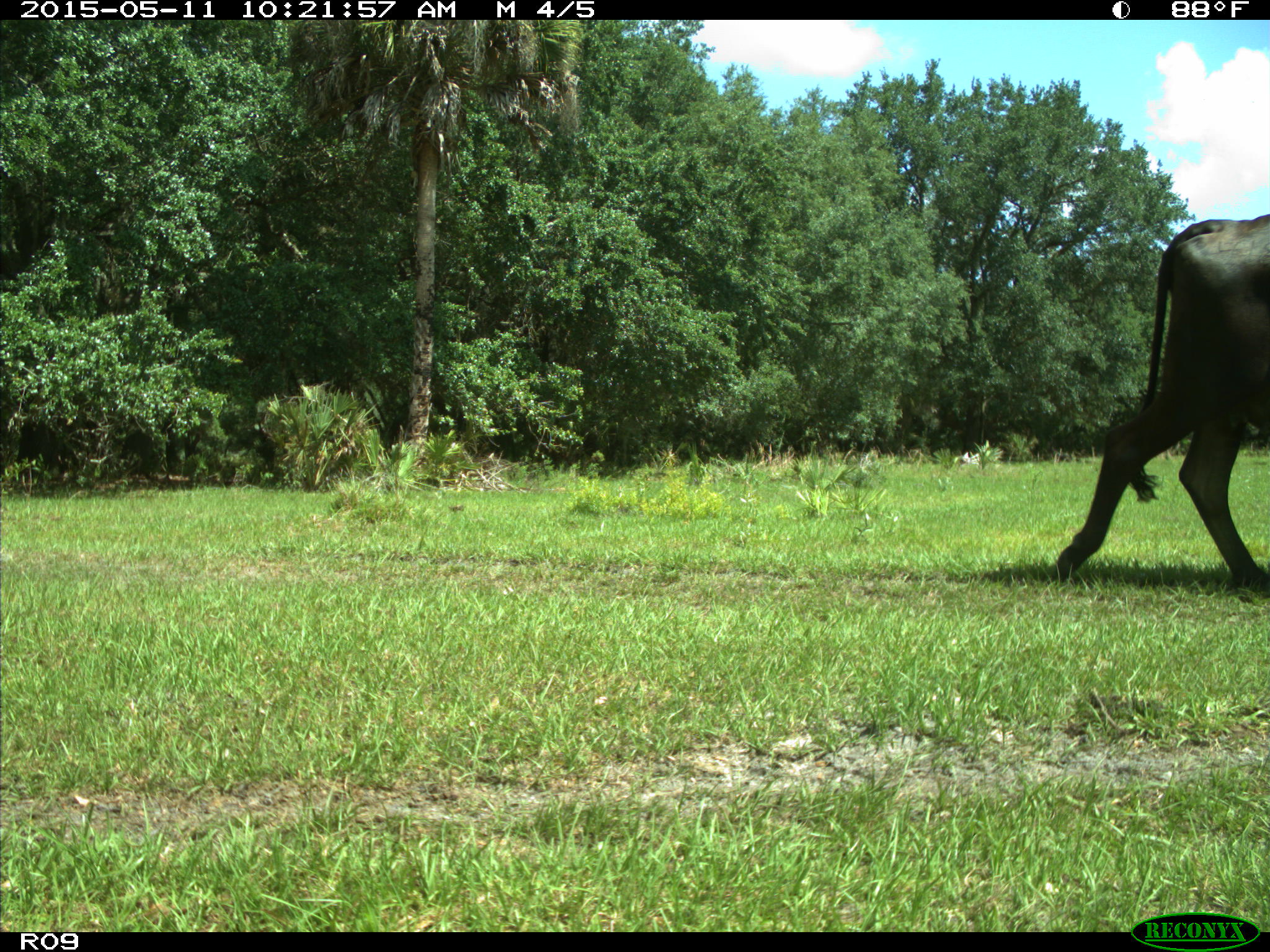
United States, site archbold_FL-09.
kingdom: Animalia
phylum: Chordata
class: Mammalia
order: Artiodactyla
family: Bovidae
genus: Bos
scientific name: Bos taurus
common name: domestic cow